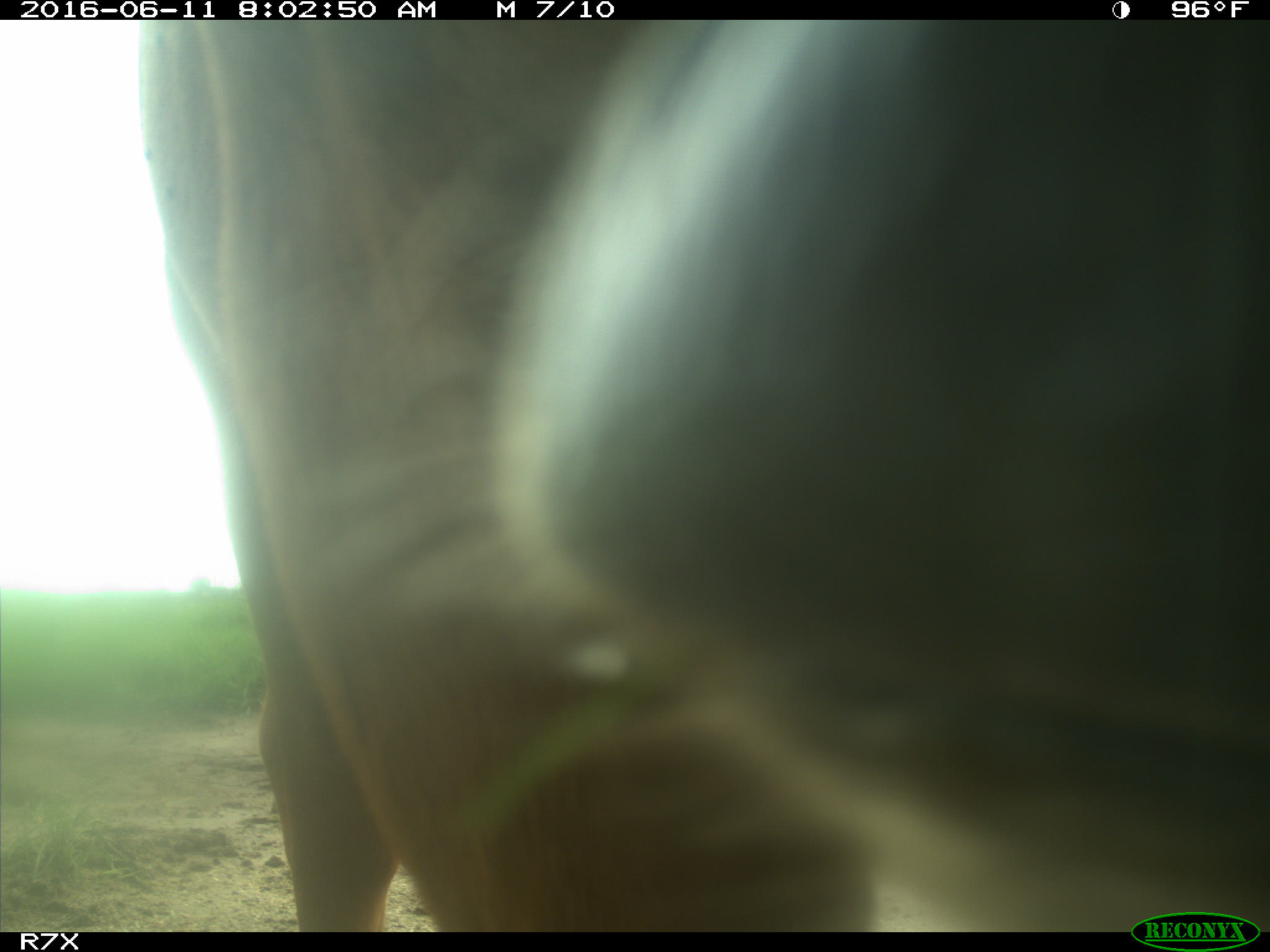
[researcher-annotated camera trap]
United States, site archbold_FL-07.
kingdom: Animalia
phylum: Chordata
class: Mammalia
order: Artiodactyla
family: Bovidae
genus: Bos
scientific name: Bos taurus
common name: domestic cow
Bos taurus (domestic cow).